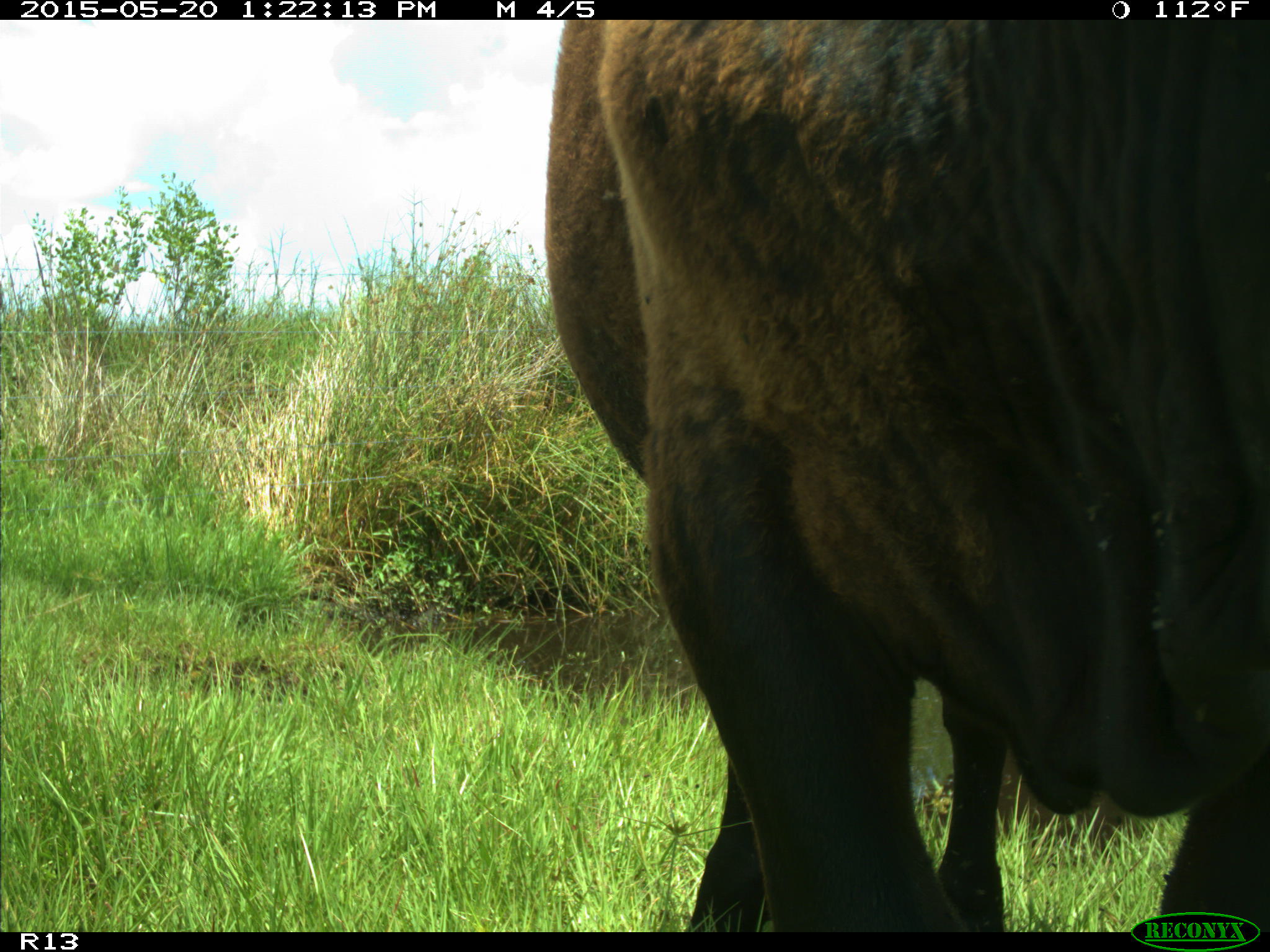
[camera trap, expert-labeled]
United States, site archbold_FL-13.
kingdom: Animalia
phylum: Chordata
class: Mammalia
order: Artiodactyla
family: Bovidae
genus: Bos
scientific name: Bos taurus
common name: domestic cow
Bos taurus (domestic cow).